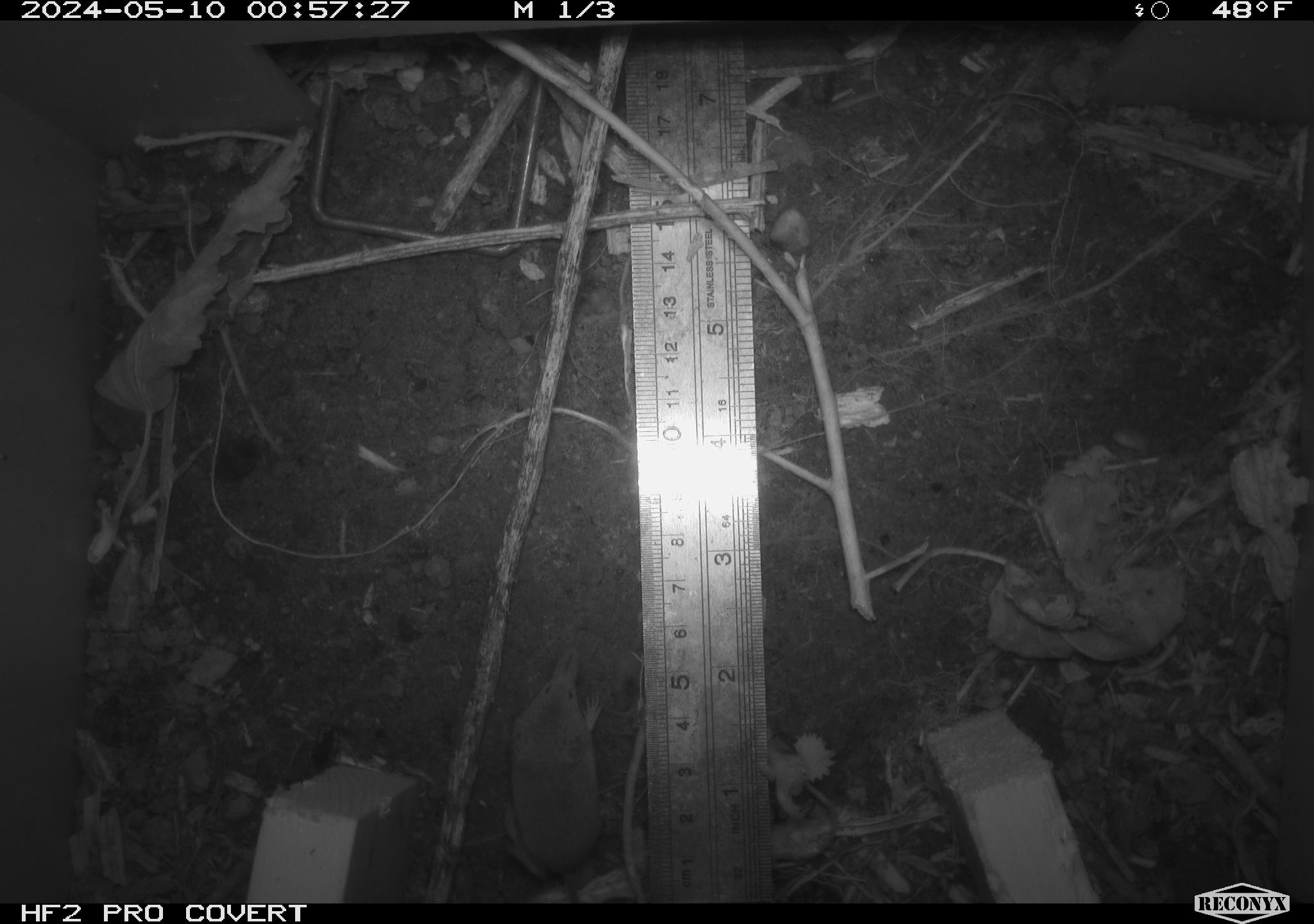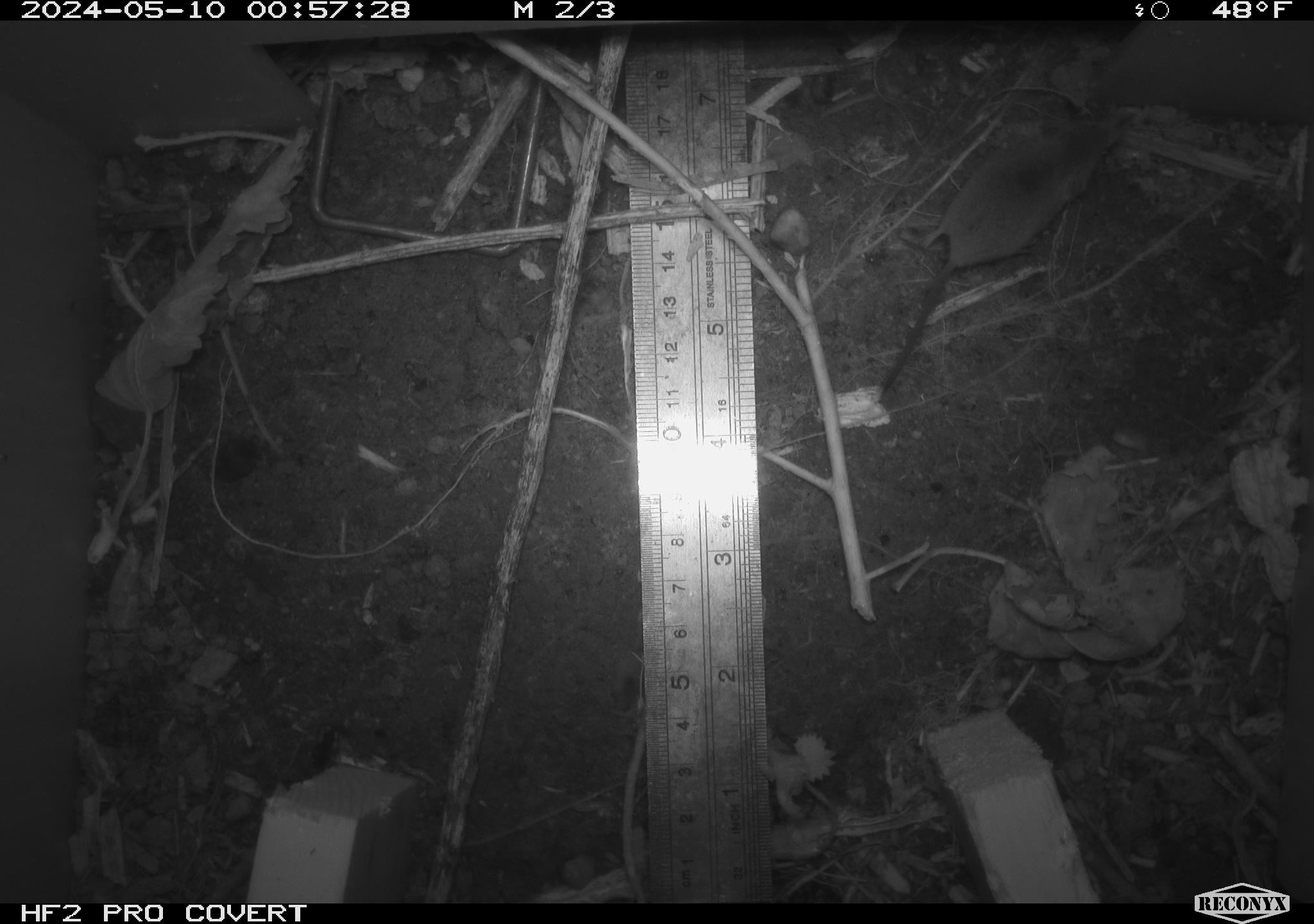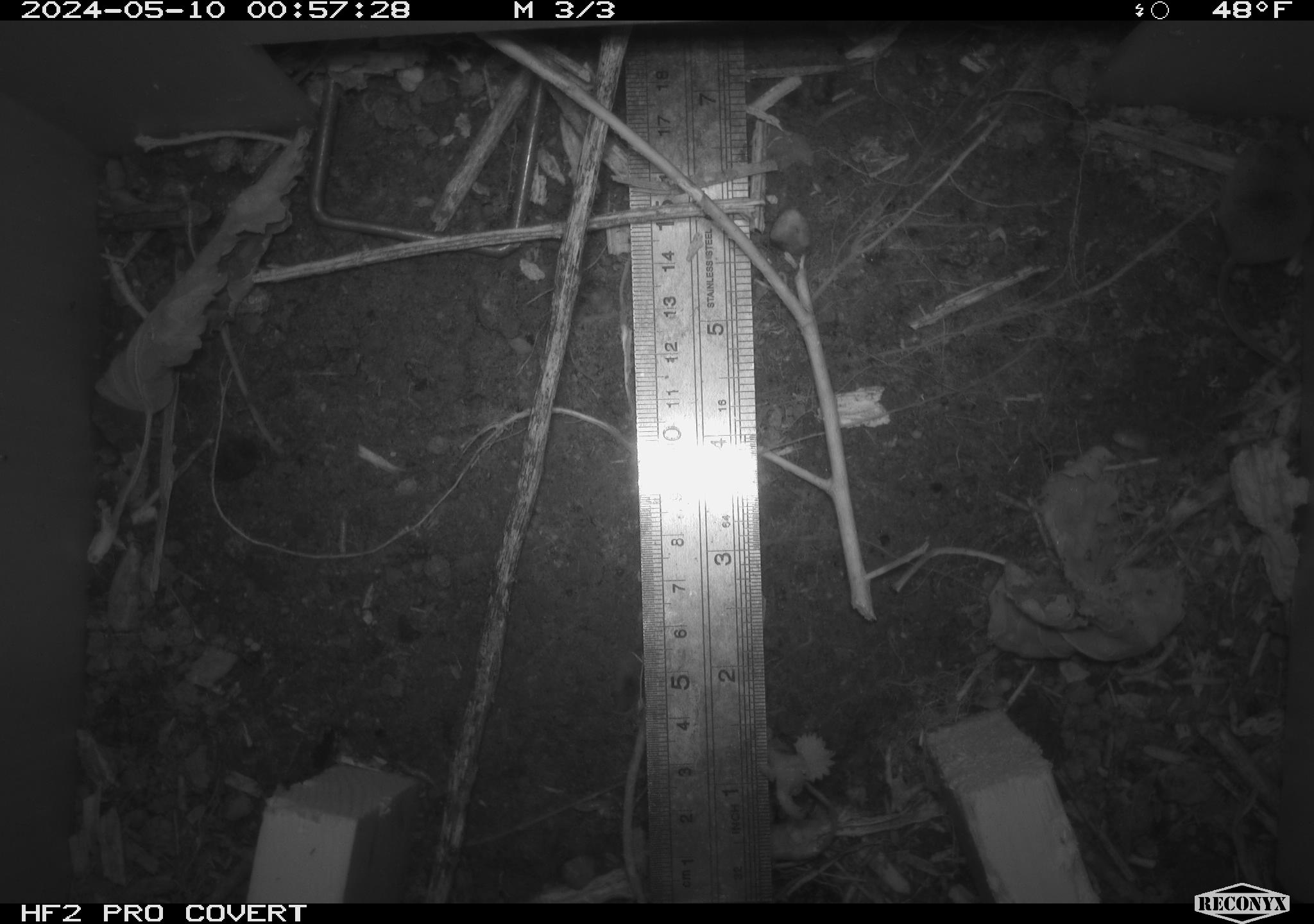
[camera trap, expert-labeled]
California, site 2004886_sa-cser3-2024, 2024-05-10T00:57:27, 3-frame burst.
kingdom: Animalia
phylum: Chordata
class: Mammalia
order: Eulipotyphla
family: Soricidae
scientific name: Soricidae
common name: shrews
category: soricidae family